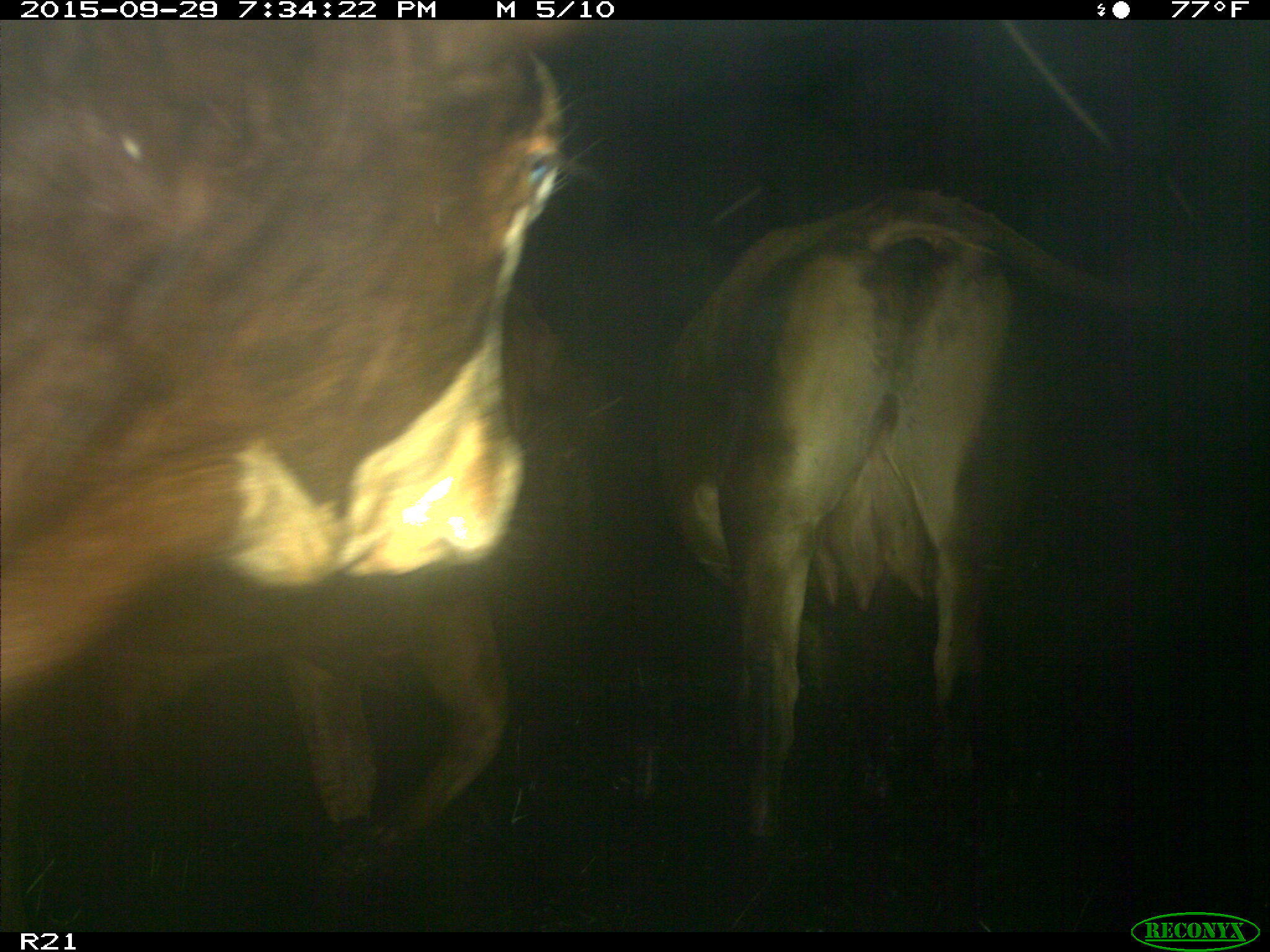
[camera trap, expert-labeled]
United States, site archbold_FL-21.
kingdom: Animalia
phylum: Chordata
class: Mammalia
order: Artiodactyla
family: Bovidae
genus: Bos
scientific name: Bos taurus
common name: domestic cow